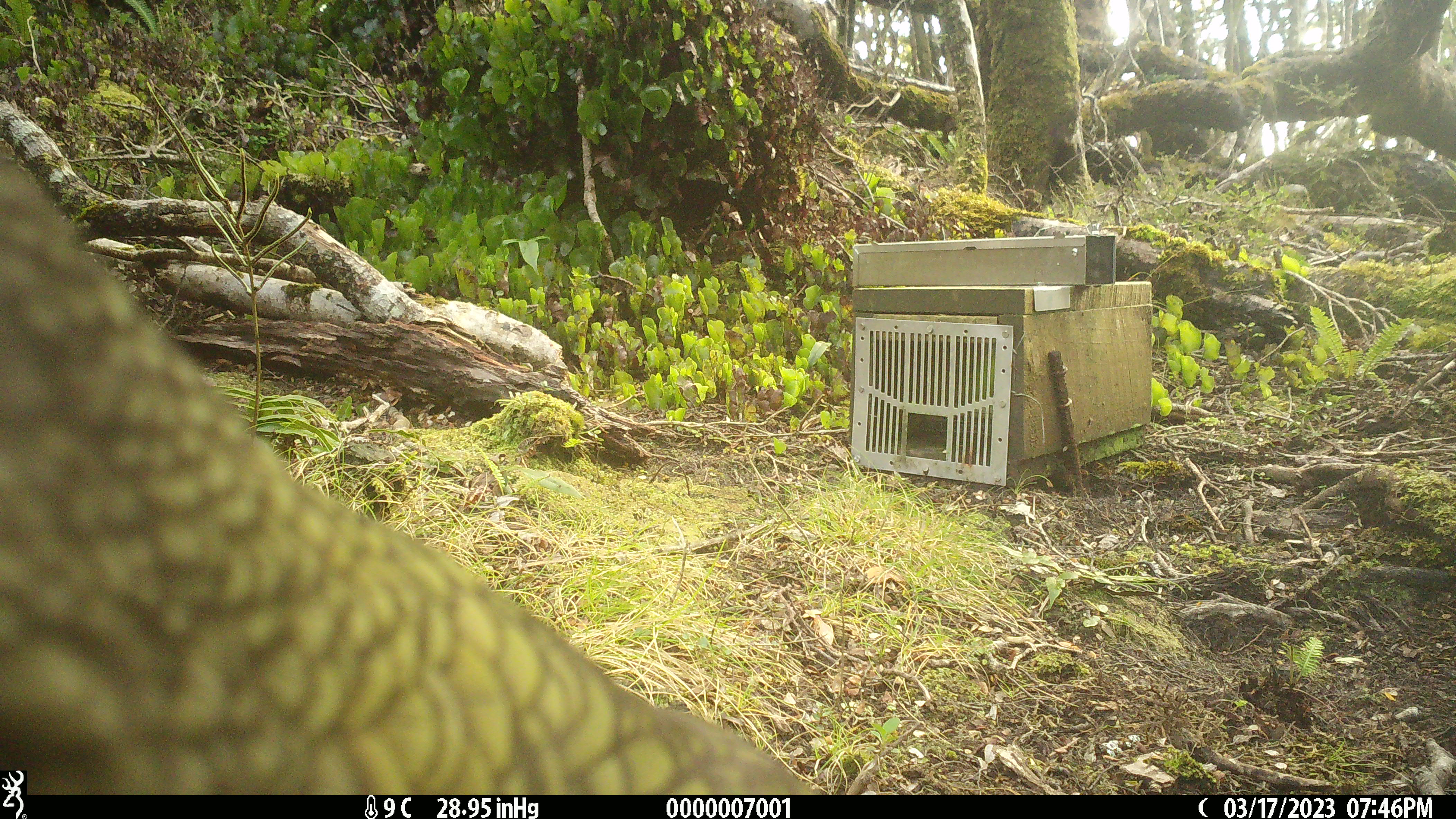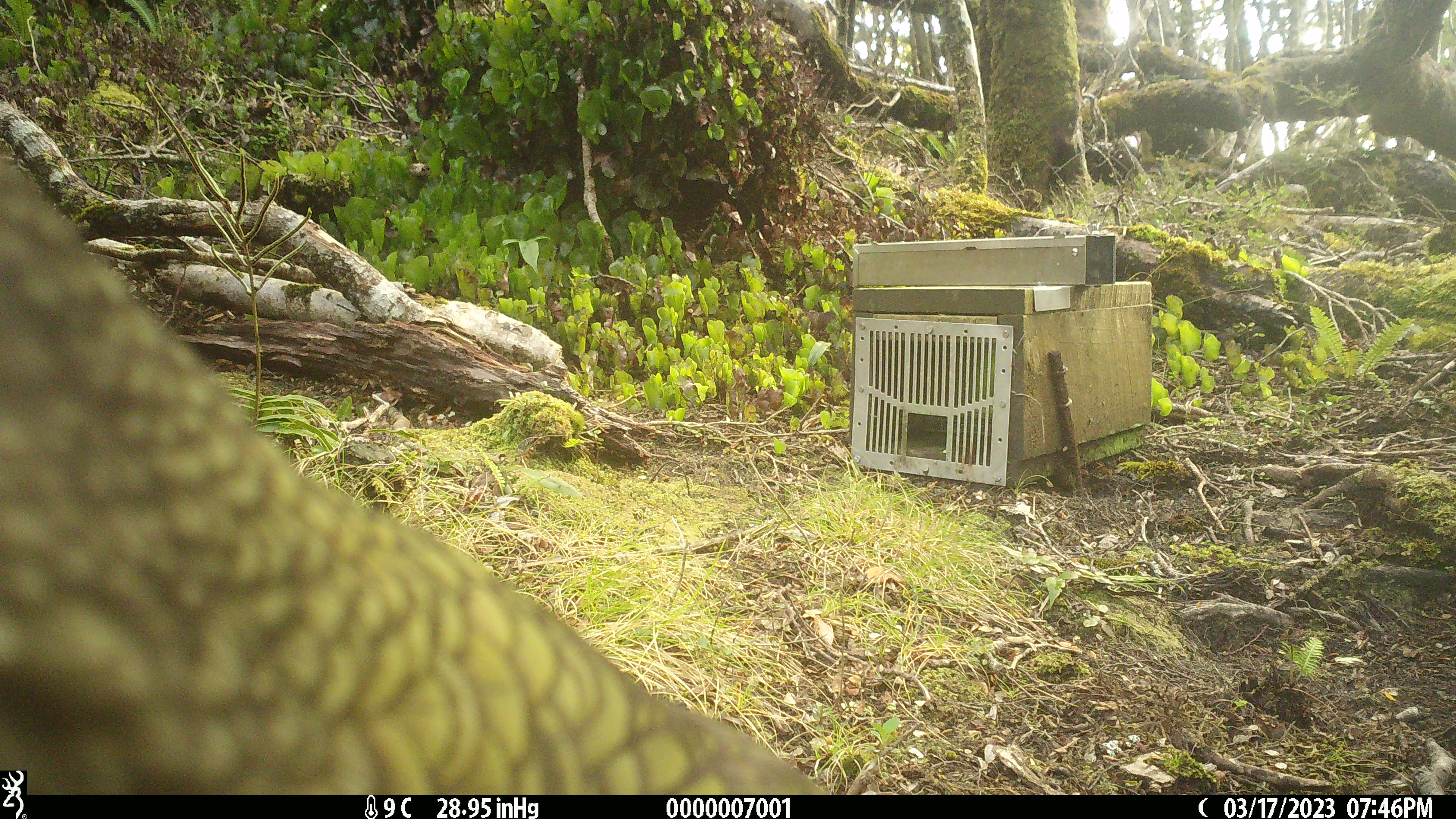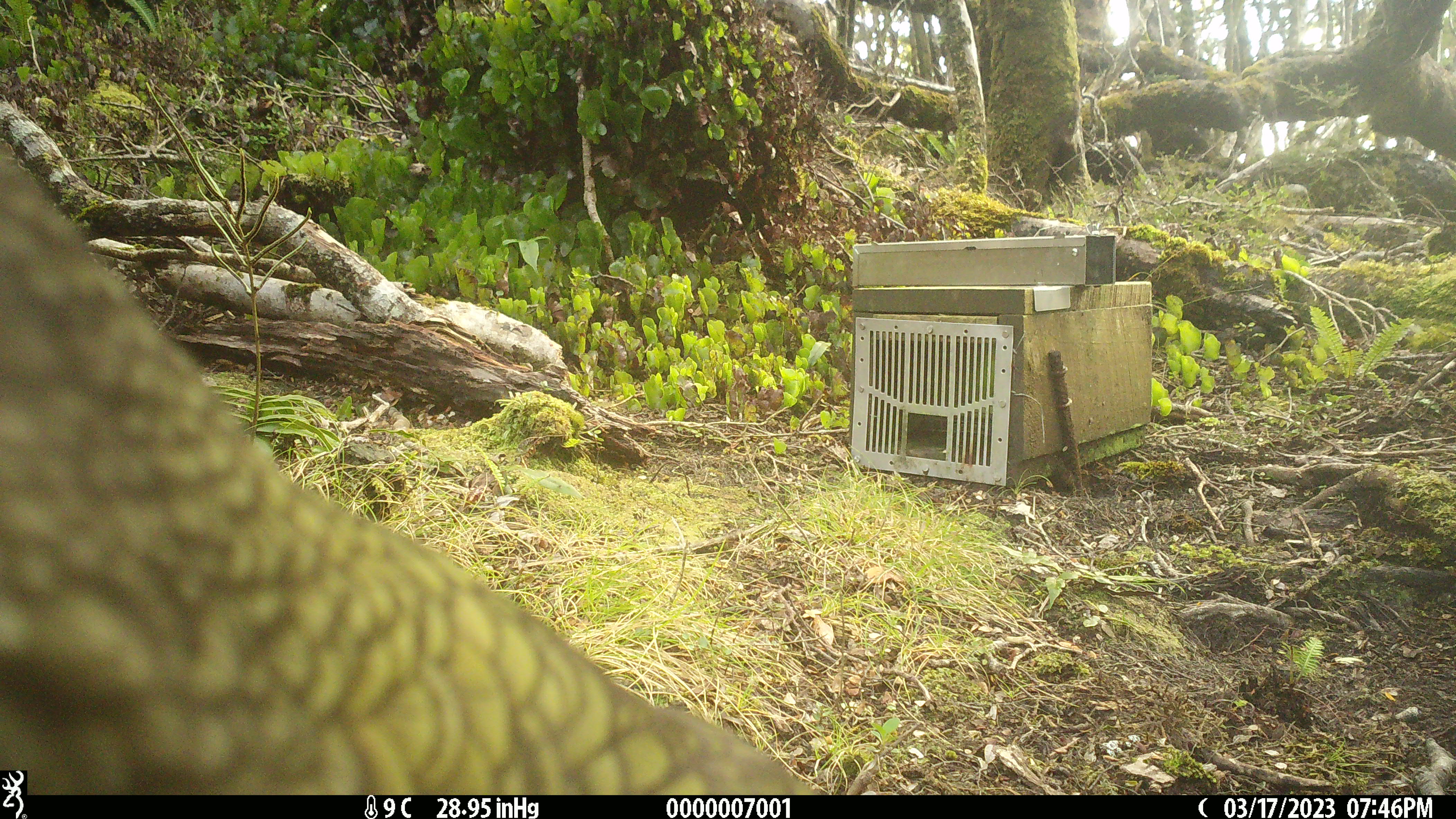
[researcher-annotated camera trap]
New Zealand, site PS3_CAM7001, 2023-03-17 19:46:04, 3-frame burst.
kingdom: Animalia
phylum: Chordata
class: Aves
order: Psittaciformes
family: Strigopidae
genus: Nestor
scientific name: Nestor notabilis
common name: kea